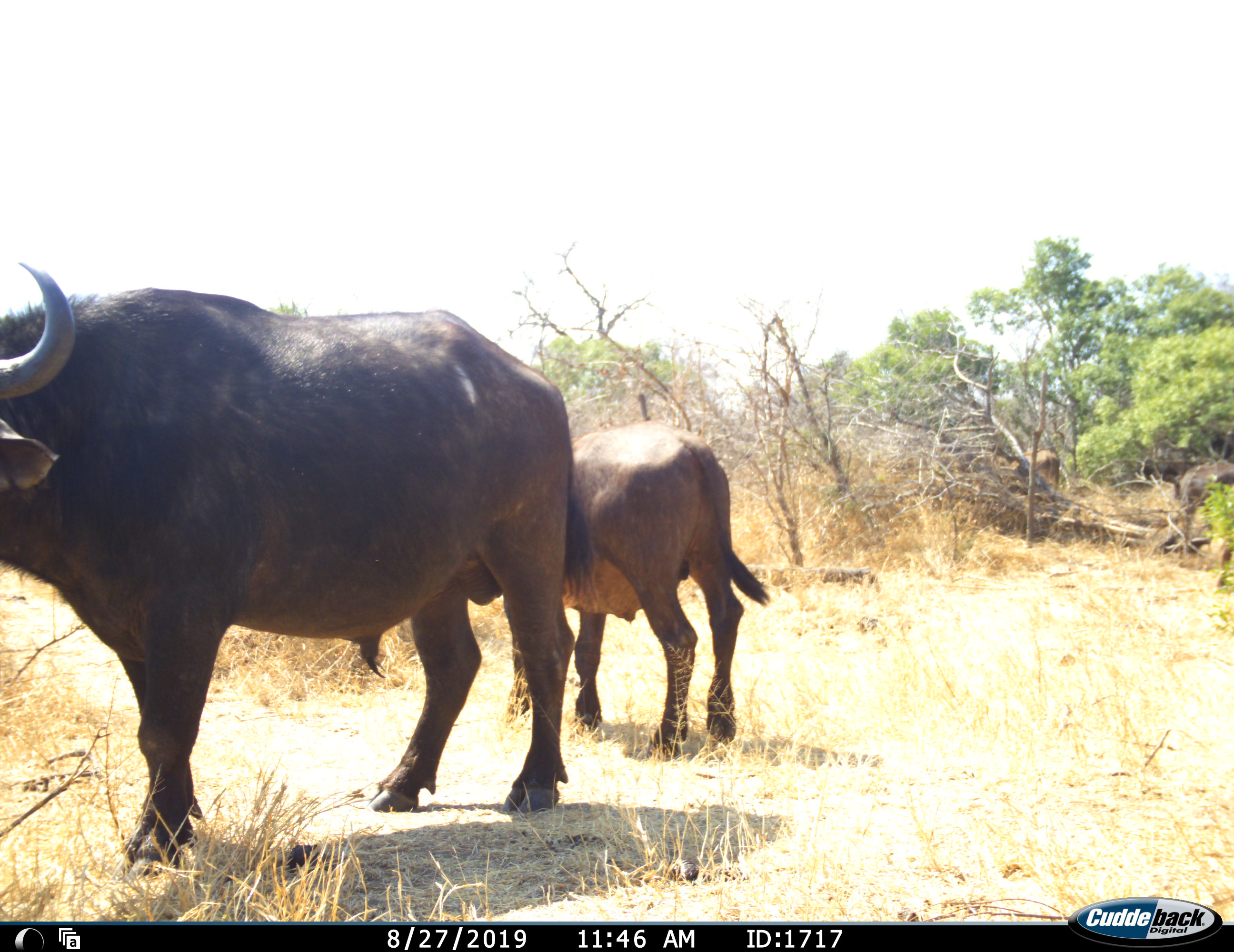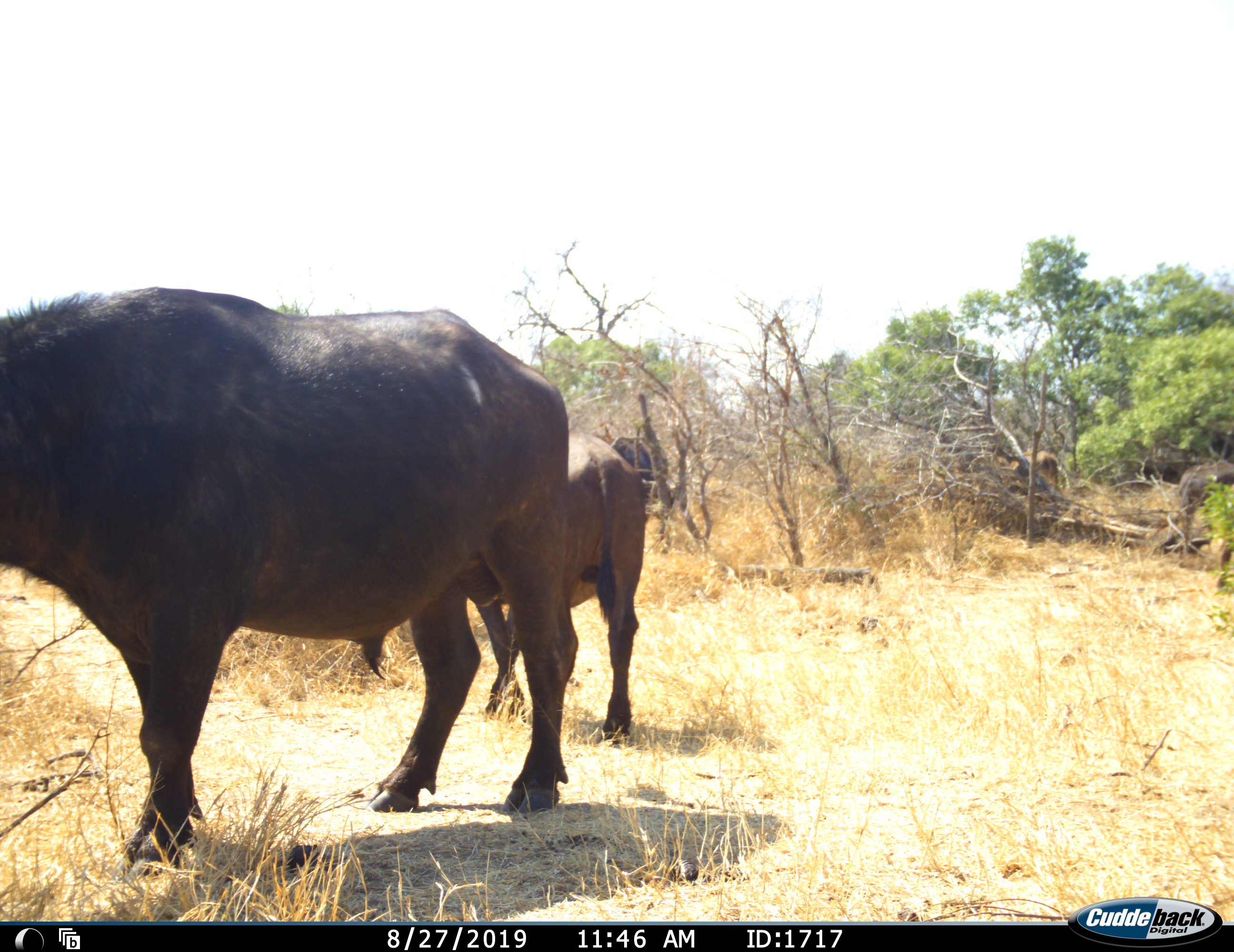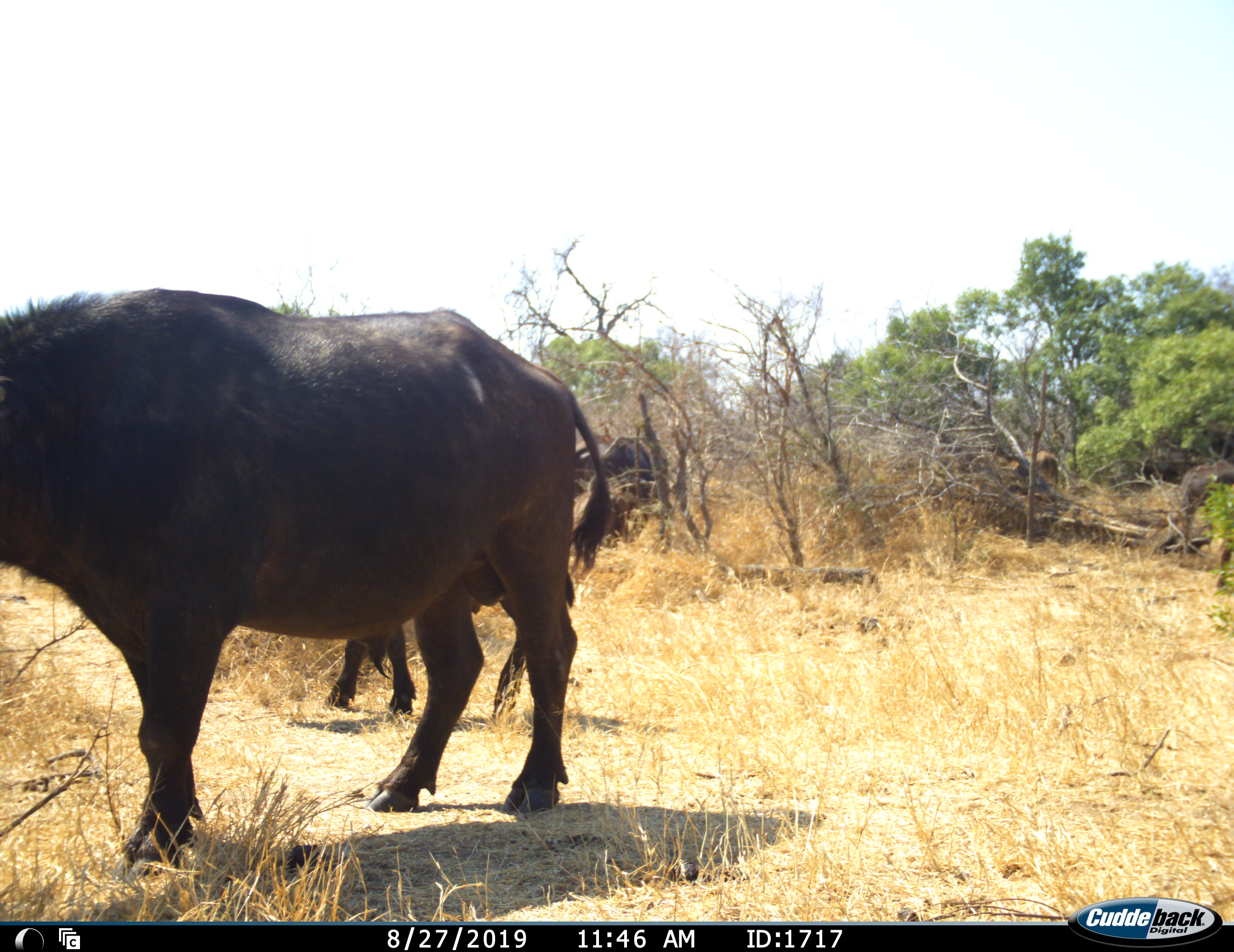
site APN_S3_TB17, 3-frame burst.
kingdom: Animalia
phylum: Chordata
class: Mammalia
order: Artiodactyla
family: Bovidae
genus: Syncerus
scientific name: Syncerus caffer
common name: african buffalo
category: buffalo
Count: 2.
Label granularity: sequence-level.